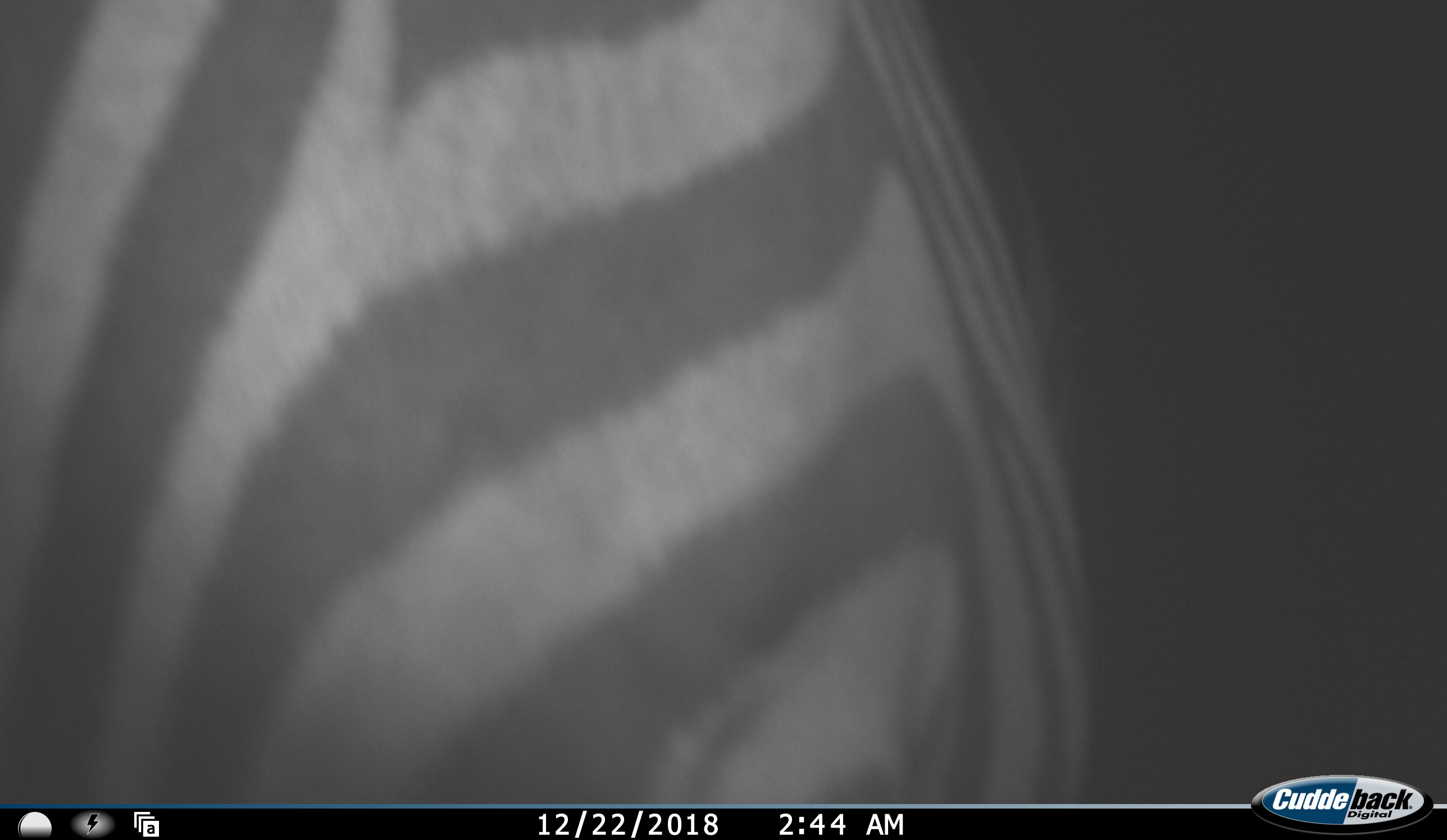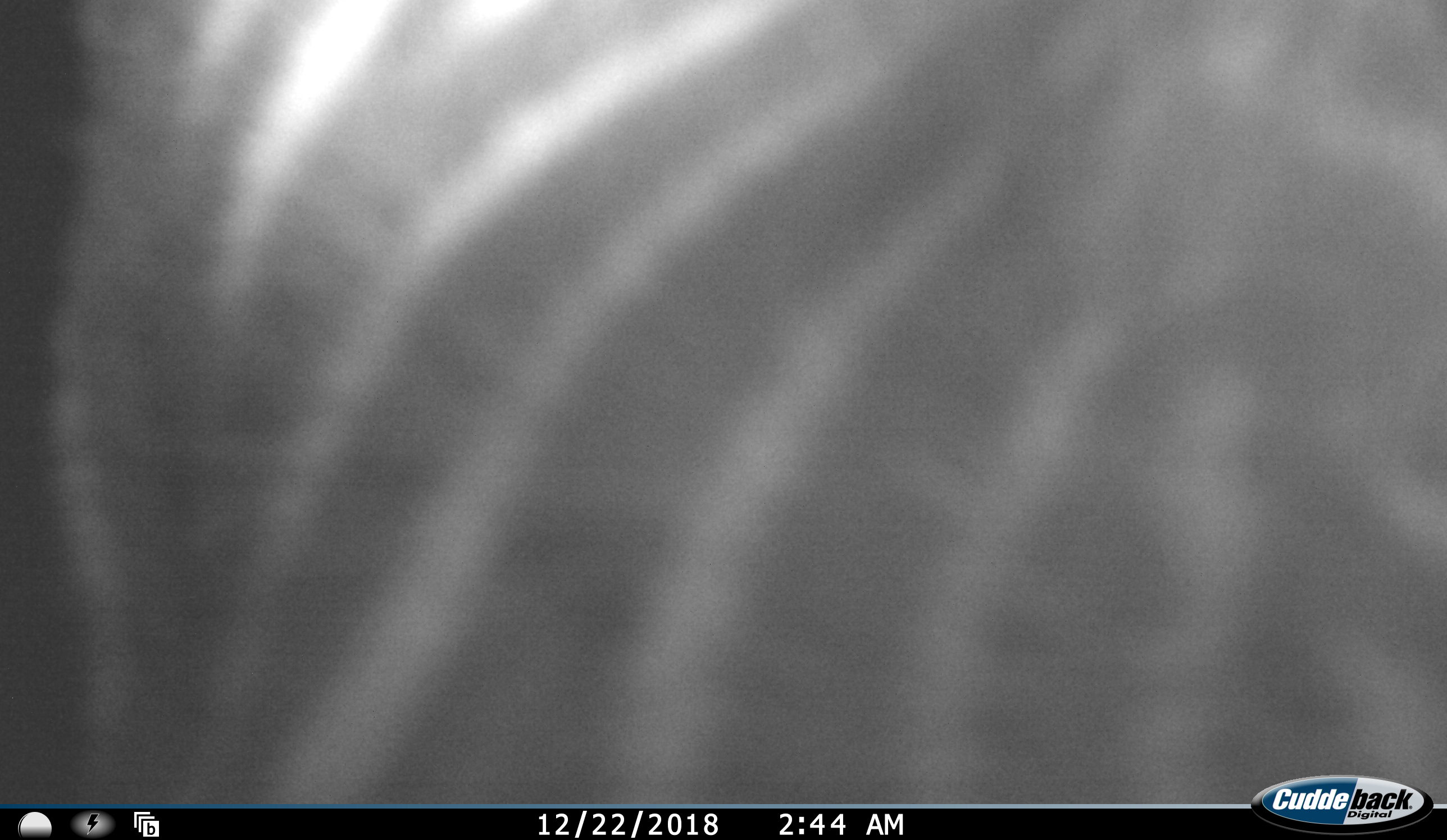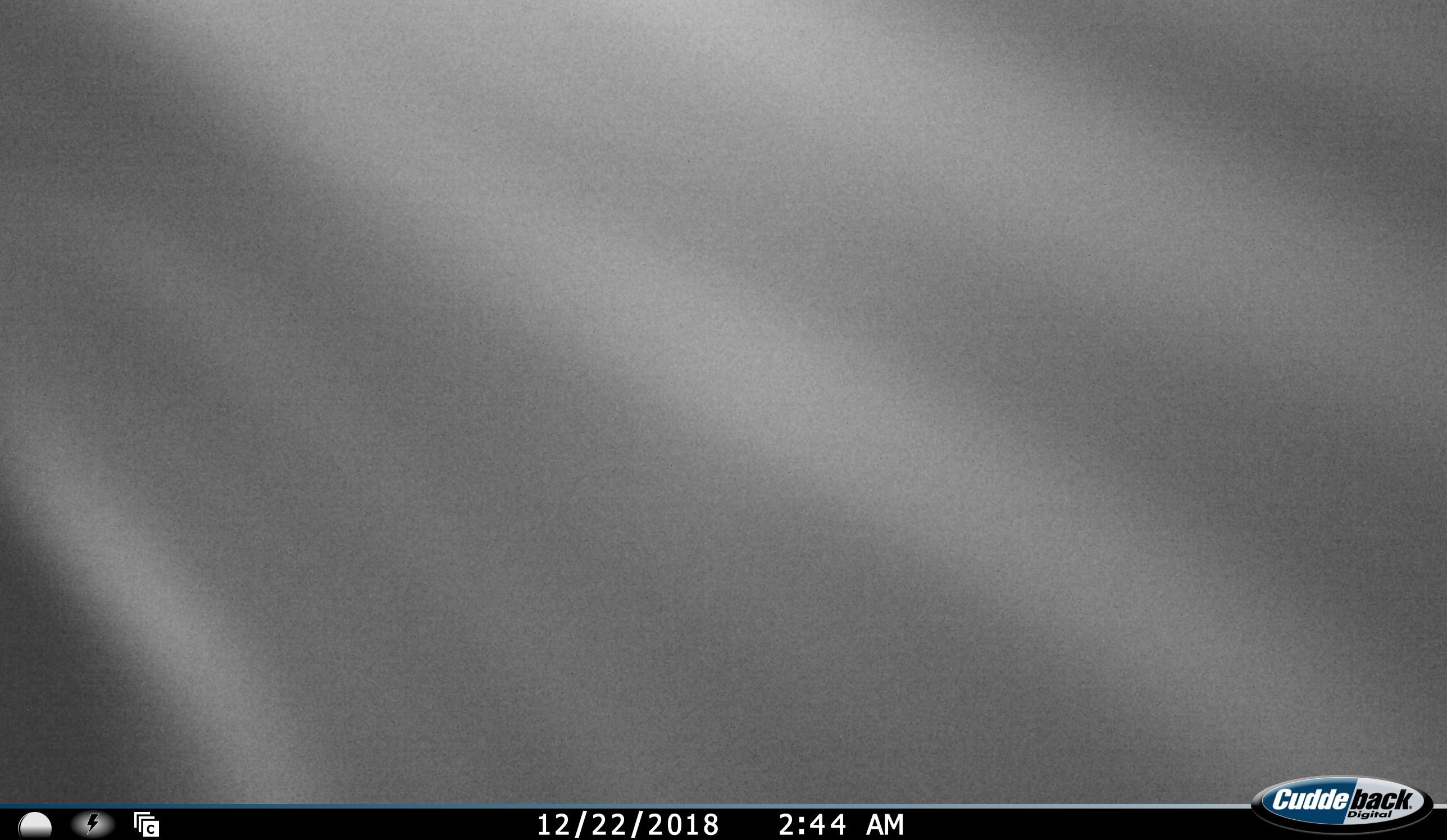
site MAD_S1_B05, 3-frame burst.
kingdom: Animalia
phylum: Chordata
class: Mammalia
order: Perissodactyla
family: Equidae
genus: Equus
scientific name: Equus quagga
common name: plains zebra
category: zebraplains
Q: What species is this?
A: Zebraplains (plains zebra) (Equus quagga).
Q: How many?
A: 1.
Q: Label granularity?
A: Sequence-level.